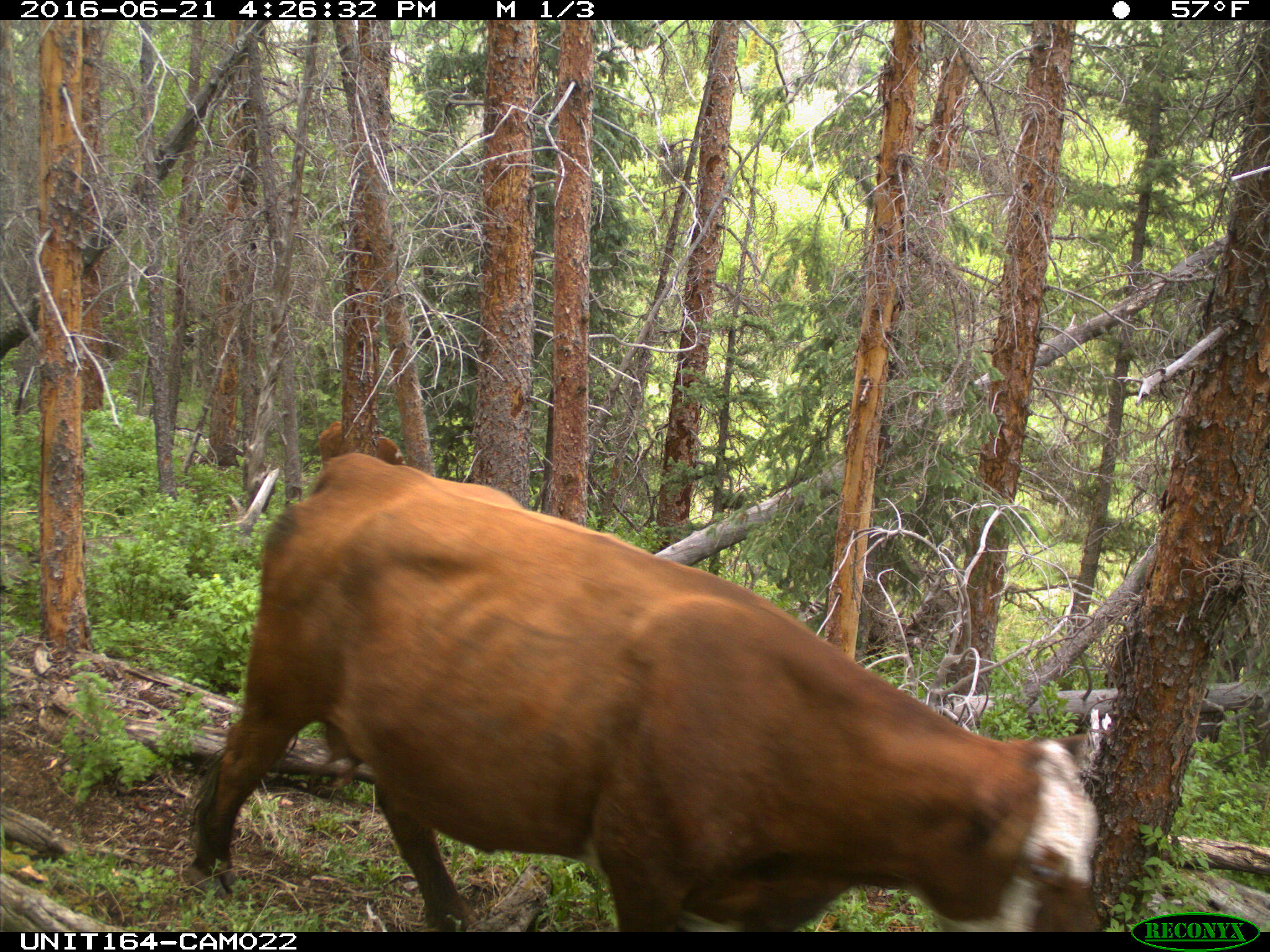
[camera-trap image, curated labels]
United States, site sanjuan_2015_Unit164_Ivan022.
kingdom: Animalia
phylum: Chordata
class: Mammalia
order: Artiodactyla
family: Bovidae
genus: Bos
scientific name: Bos taurus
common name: domestic cow